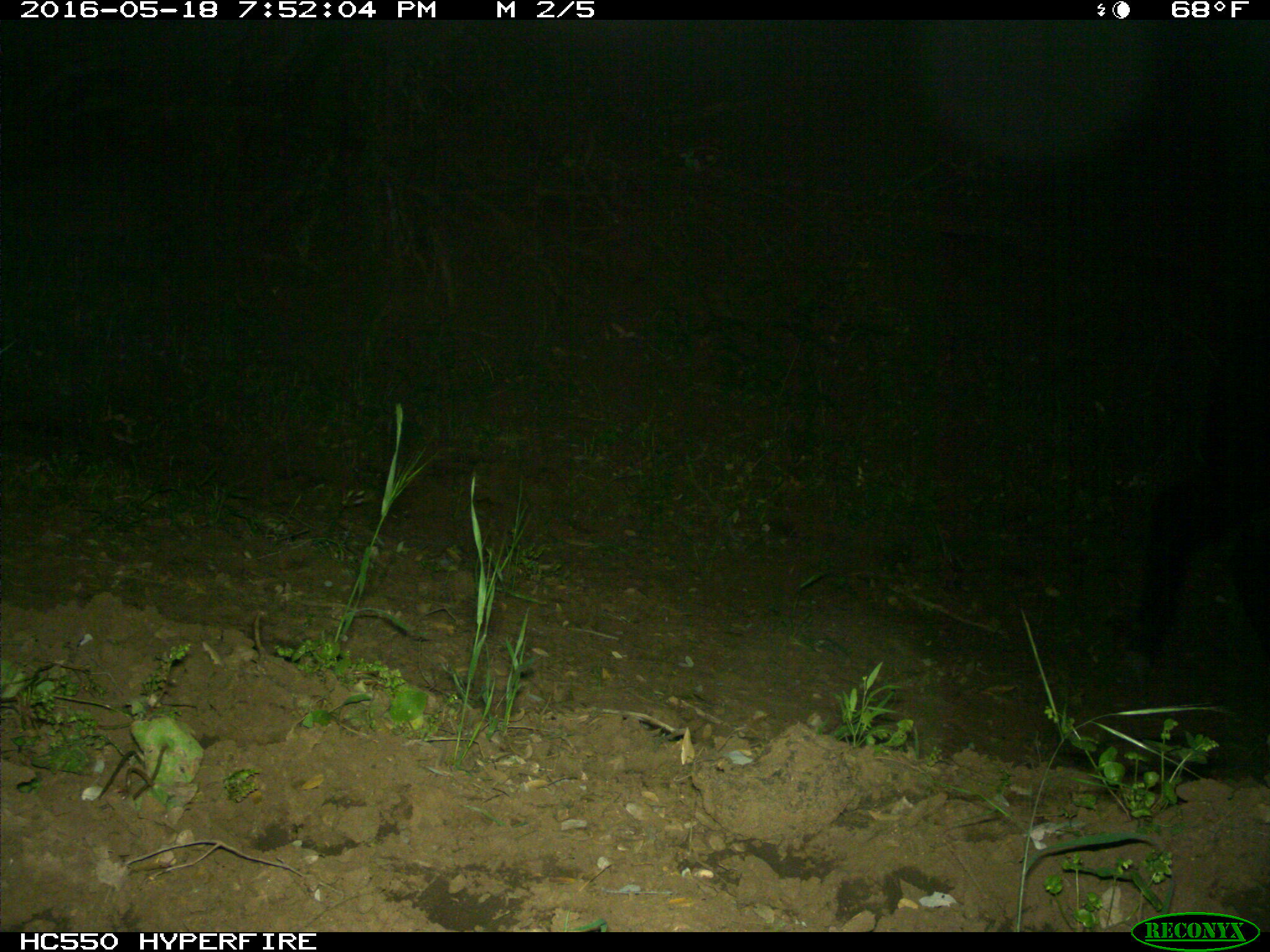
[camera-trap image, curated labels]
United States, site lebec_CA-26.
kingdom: Animalia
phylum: Chordata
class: Mammalia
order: Artiodactyla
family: Bovidae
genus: Bos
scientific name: Bos taurus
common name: domestic cow